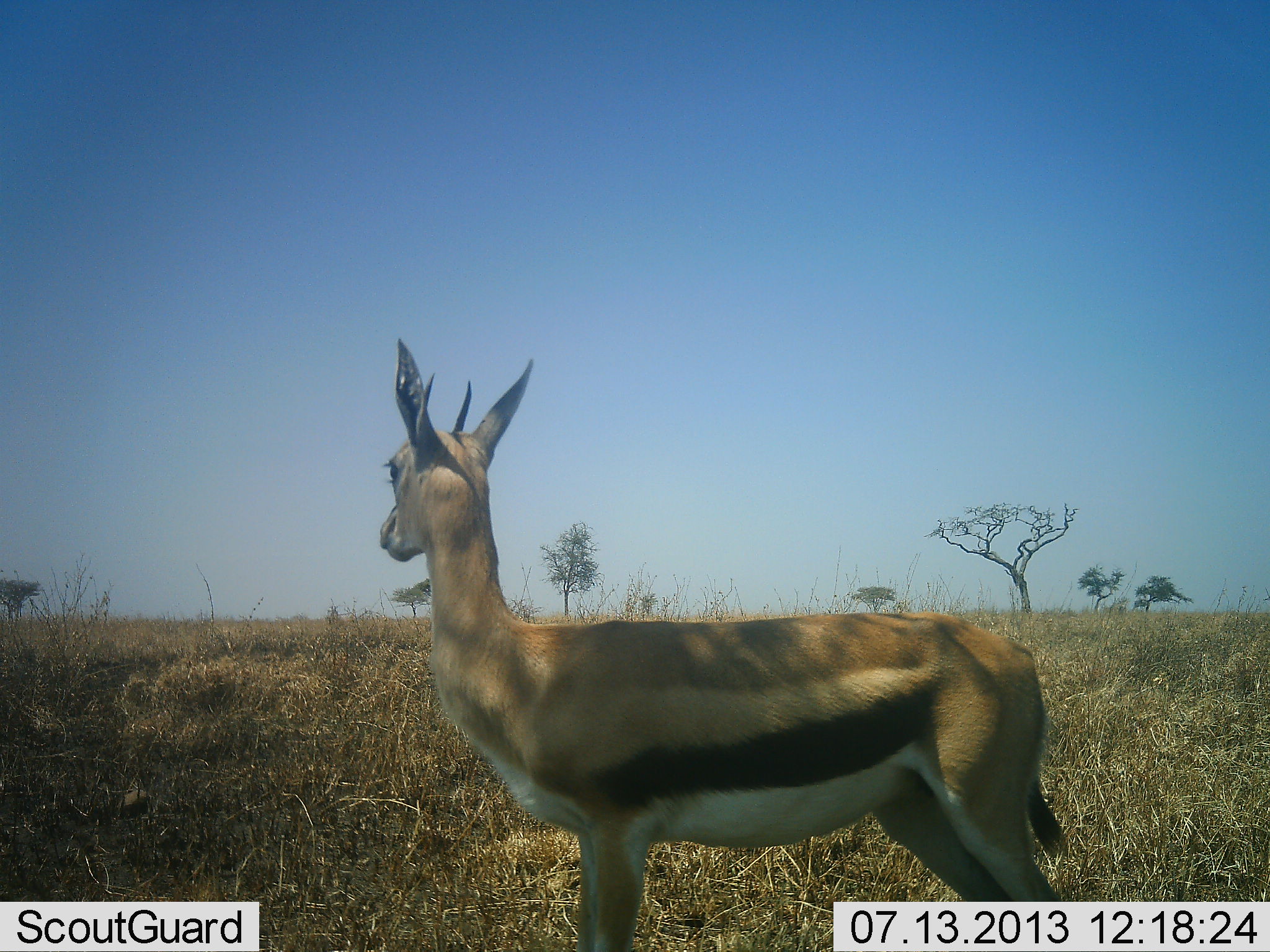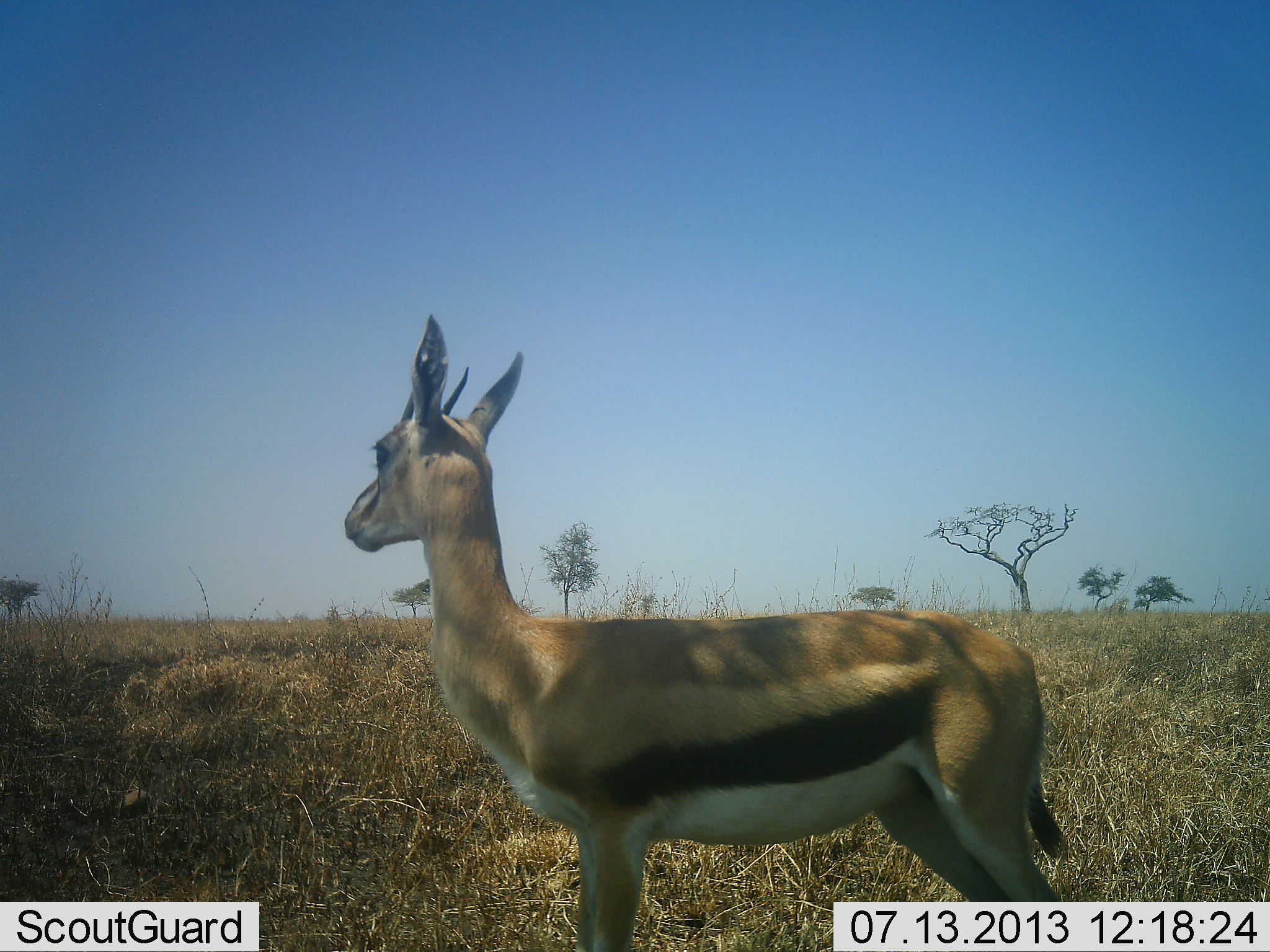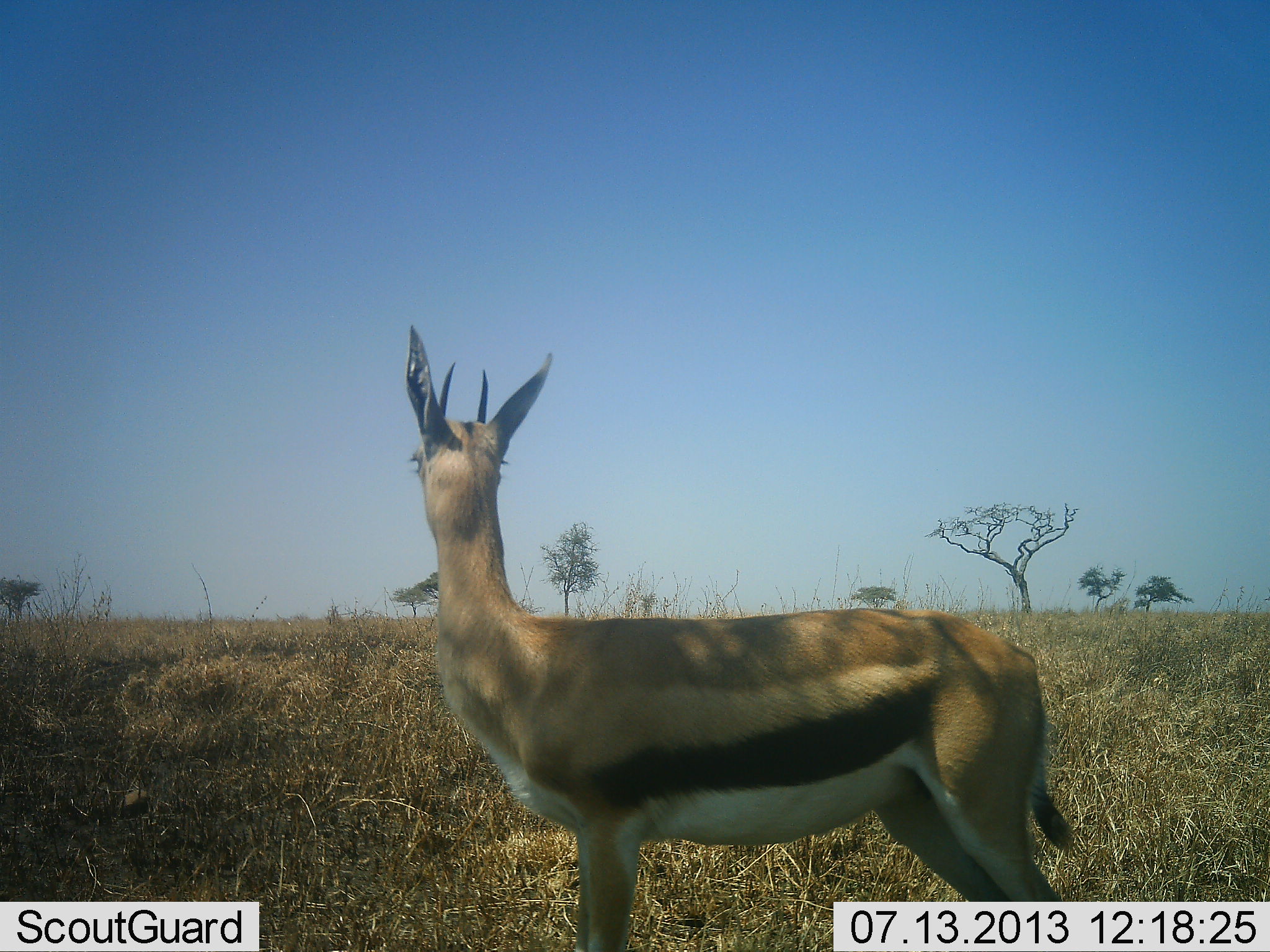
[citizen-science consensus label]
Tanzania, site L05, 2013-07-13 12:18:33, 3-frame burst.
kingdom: Animalia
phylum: Chordata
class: Mammalia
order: Artiodactyla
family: Bovidae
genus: Eudorcas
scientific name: Eudorcas thomsonii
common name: thomson's gazelle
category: gazellethomsons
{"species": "gazellethomsons (thomson's gazelle) (Eudorcas thomsonii)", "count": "1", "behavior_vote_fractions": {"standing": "100%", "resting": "5%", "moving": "5%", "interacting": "0%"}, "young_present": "0%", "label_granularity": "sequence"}